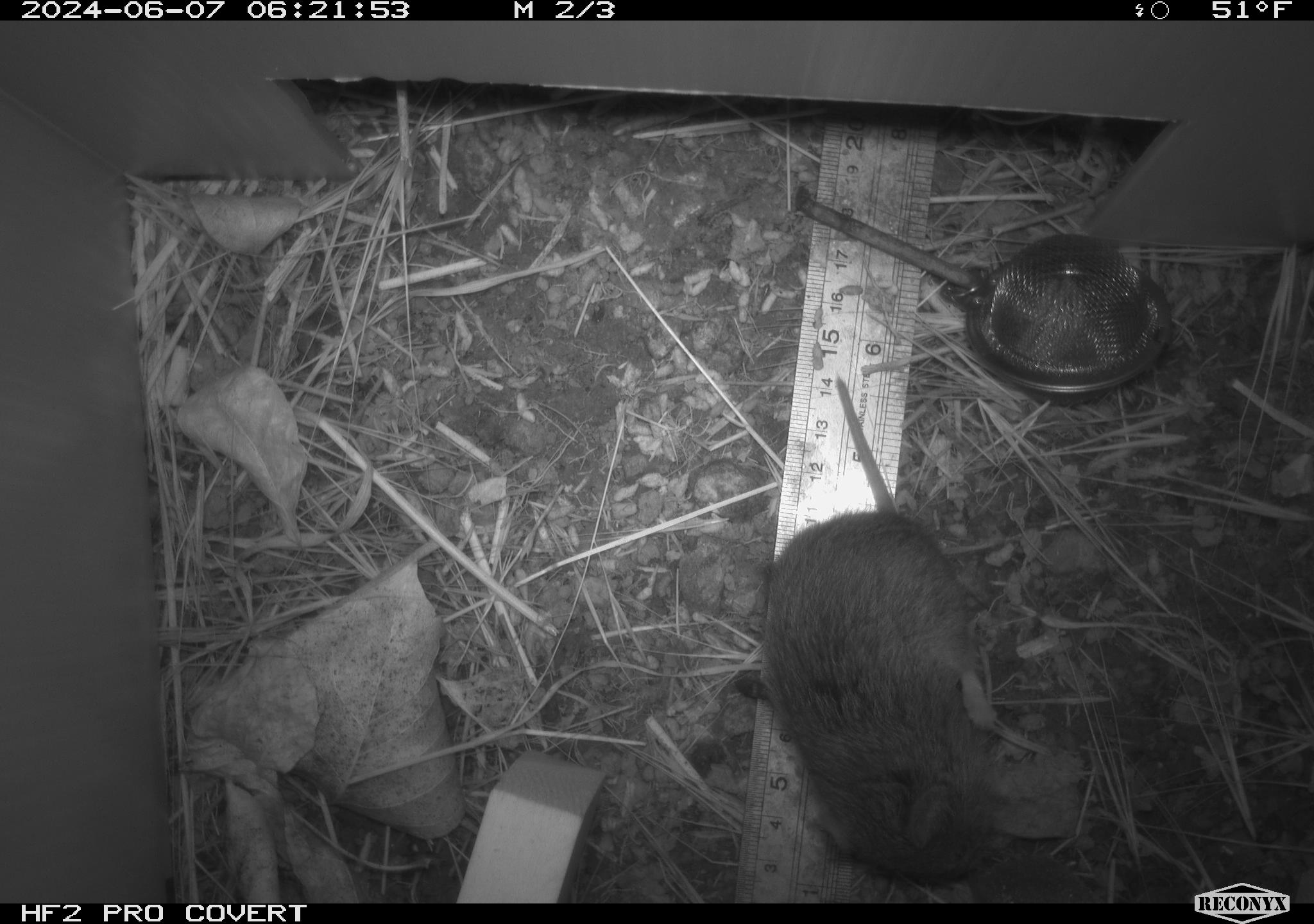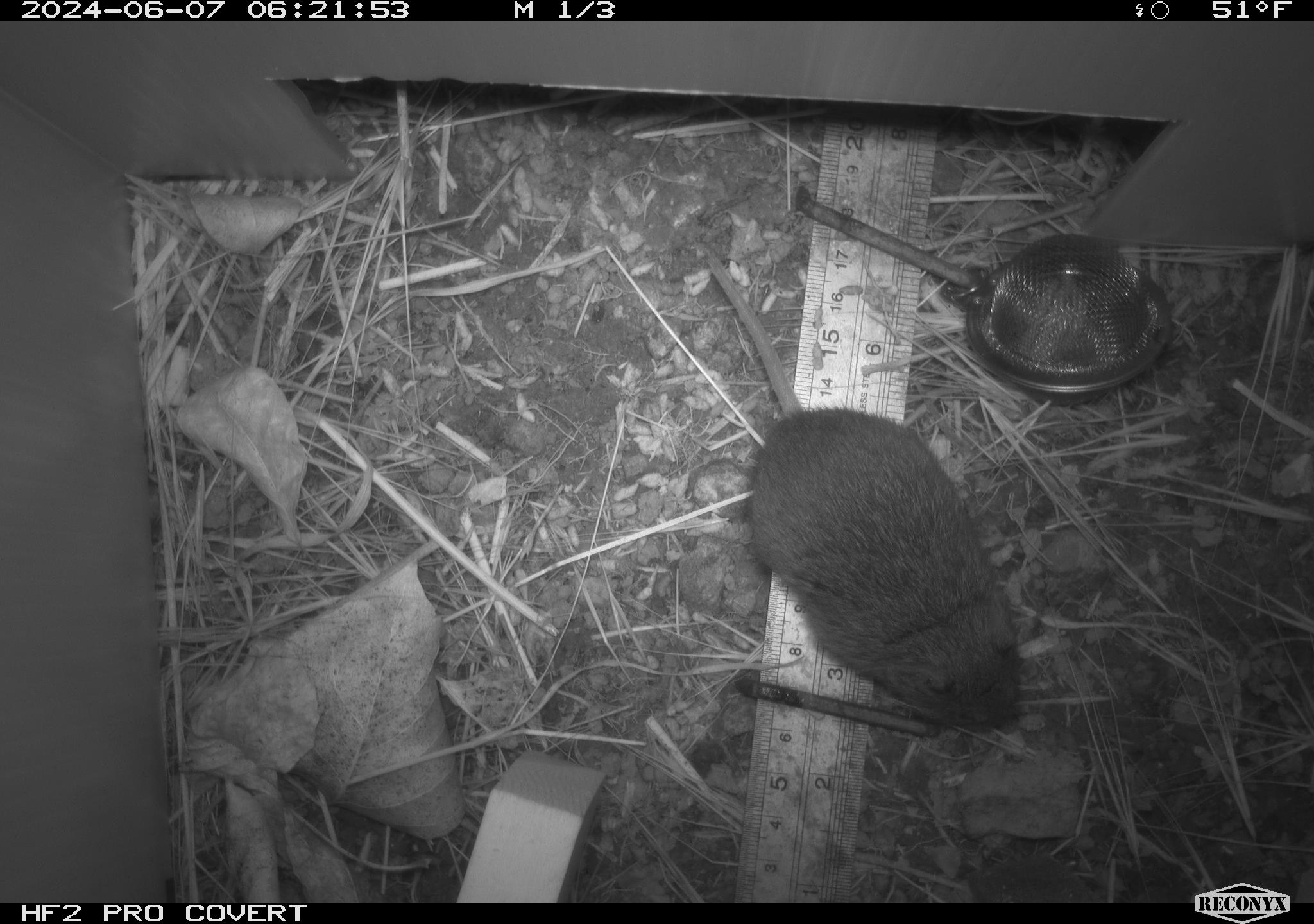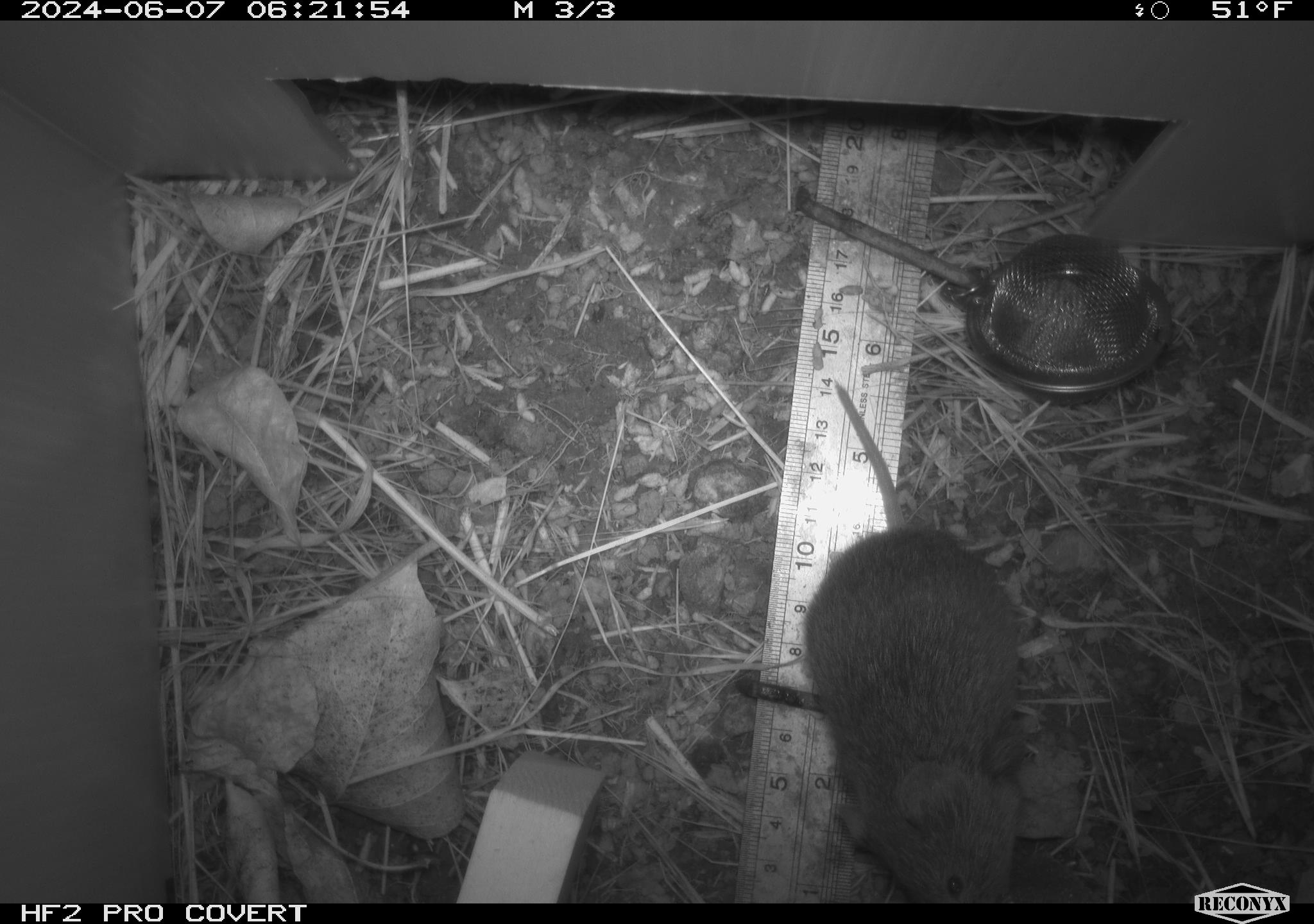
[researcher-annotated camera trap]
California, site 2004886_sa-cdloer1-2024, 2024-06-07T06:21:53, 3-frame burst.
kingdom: Animalia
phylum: Chordata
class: Mammalia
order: Rodentia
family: Cricetidae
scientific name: Arvicolinae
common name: voles, lemmings, and muskrats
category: arvicolinae subfamily